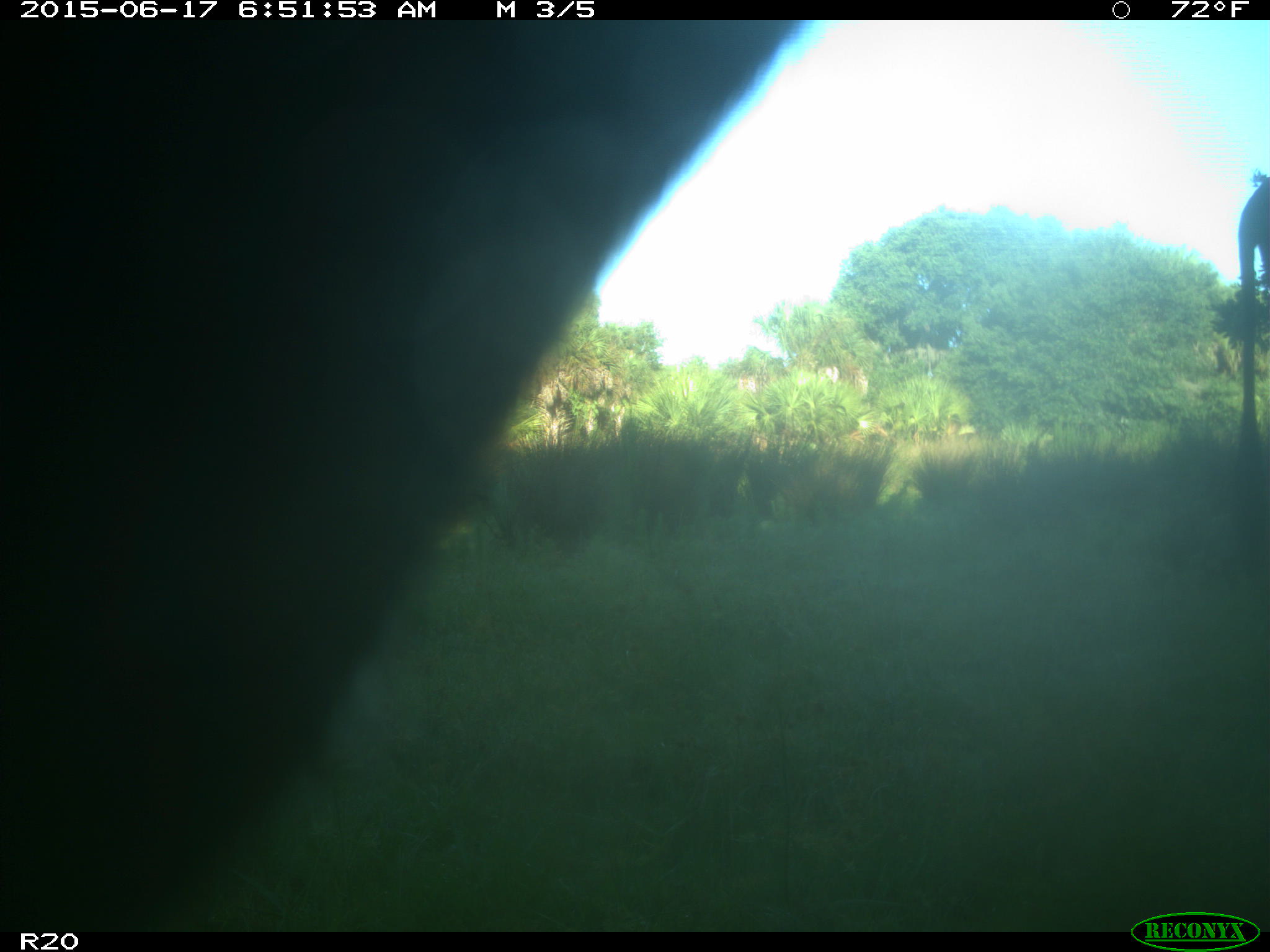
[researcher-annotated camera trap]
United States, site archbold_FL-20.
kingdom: Animalia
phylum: Chordata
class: Mammalia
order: Artiodactyla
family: Bovidae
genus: Bos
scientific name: Bos taurus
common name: domestic cow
Bos taurus (domestic cow).